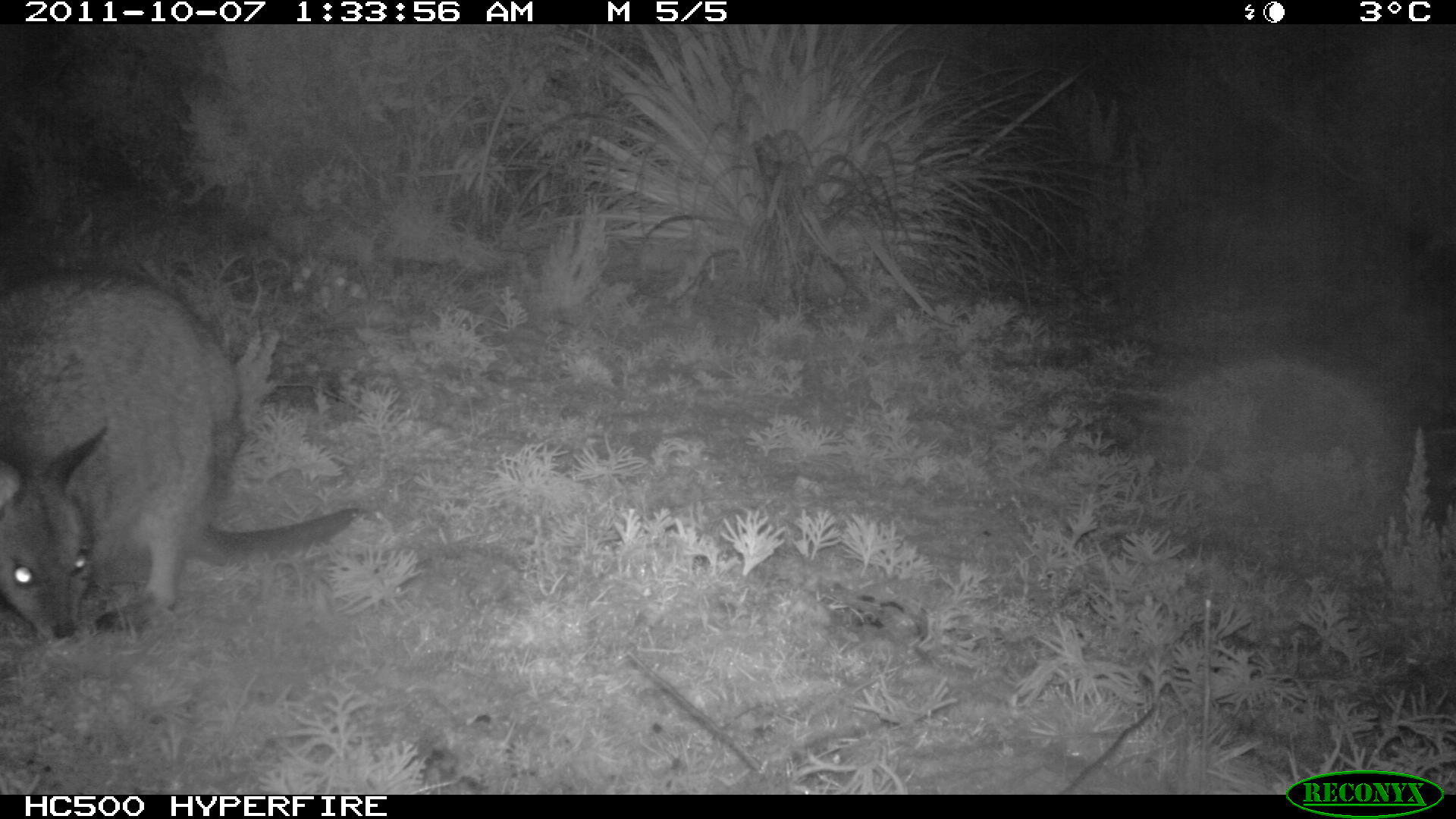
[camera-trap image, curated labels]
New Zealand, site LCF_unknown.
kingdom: Animalia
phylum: Chordata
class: Mammalia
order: Diprotodontia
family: Macropodidae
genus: Notamacropus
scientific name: Notamacropus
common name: wallaby